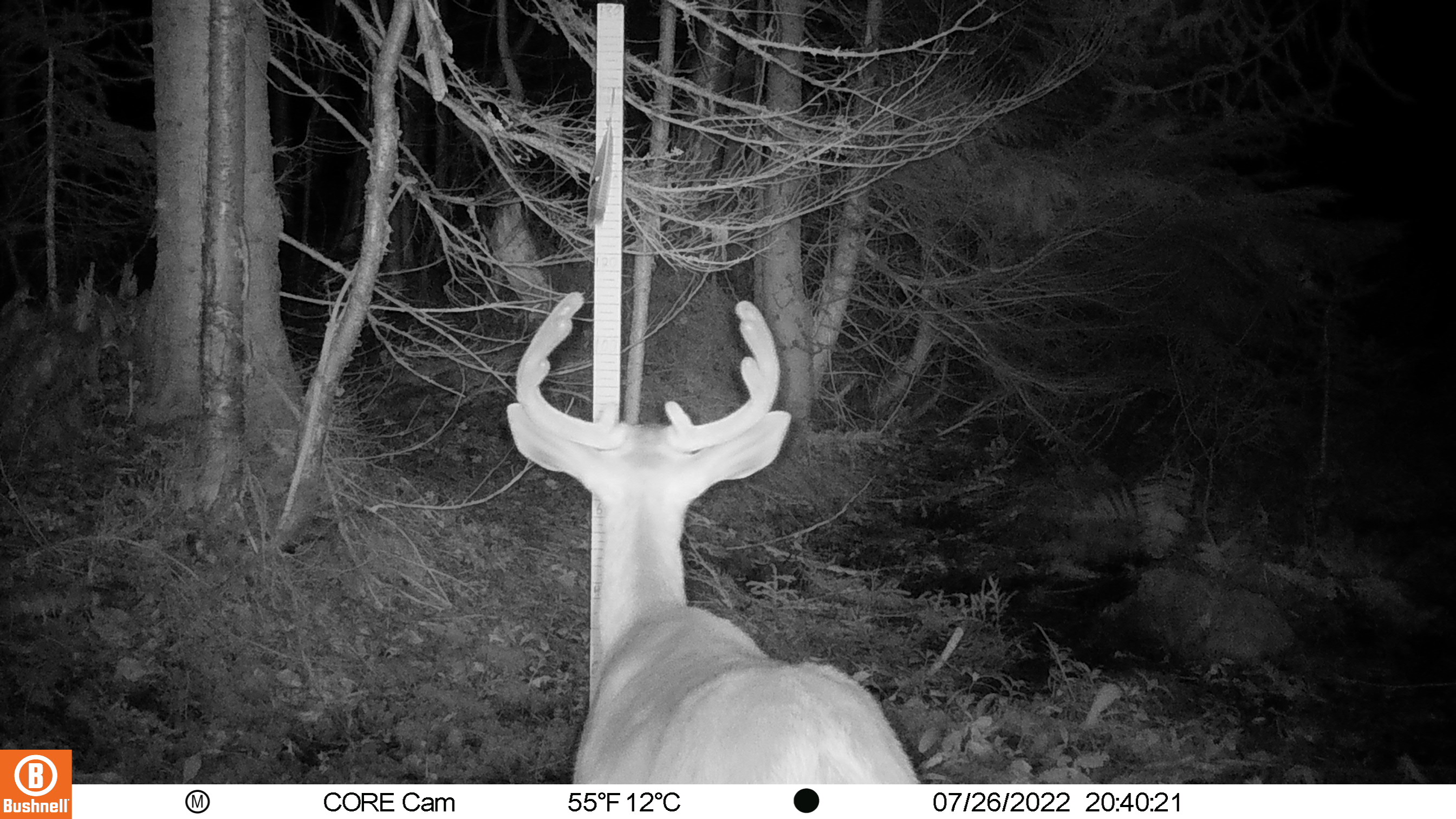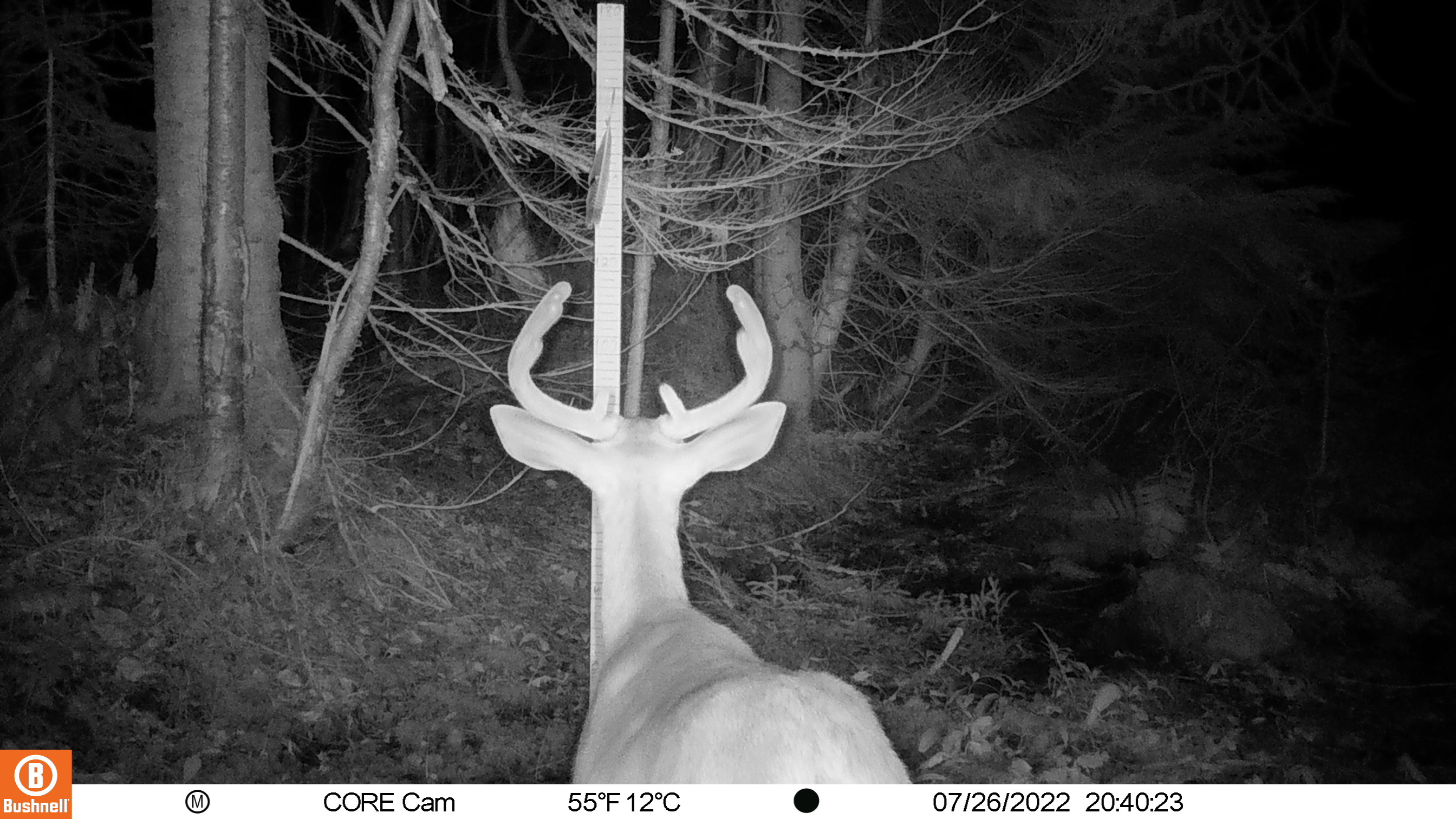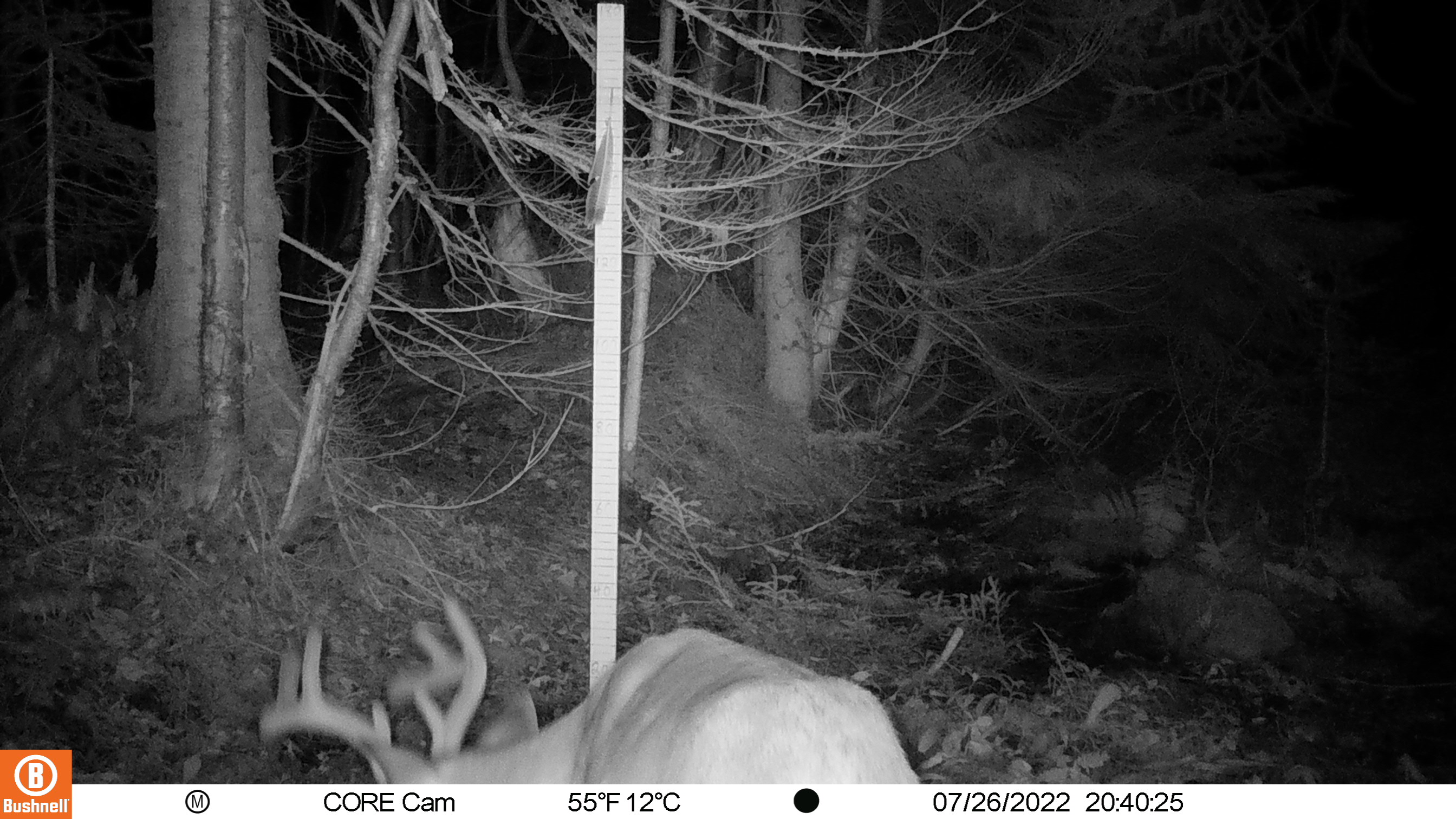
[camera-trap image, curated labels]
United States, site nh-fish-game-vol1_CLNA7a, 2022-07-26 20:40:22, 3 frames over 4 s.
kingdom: Animalia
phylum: Chordata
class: Mammalia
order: Artiodactyla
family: Cervidae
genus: Odocoileus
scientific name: Odocoileus virginianus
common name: white-tailed deer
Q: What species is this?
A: White-tailed deer (Odocoileus virginianus).